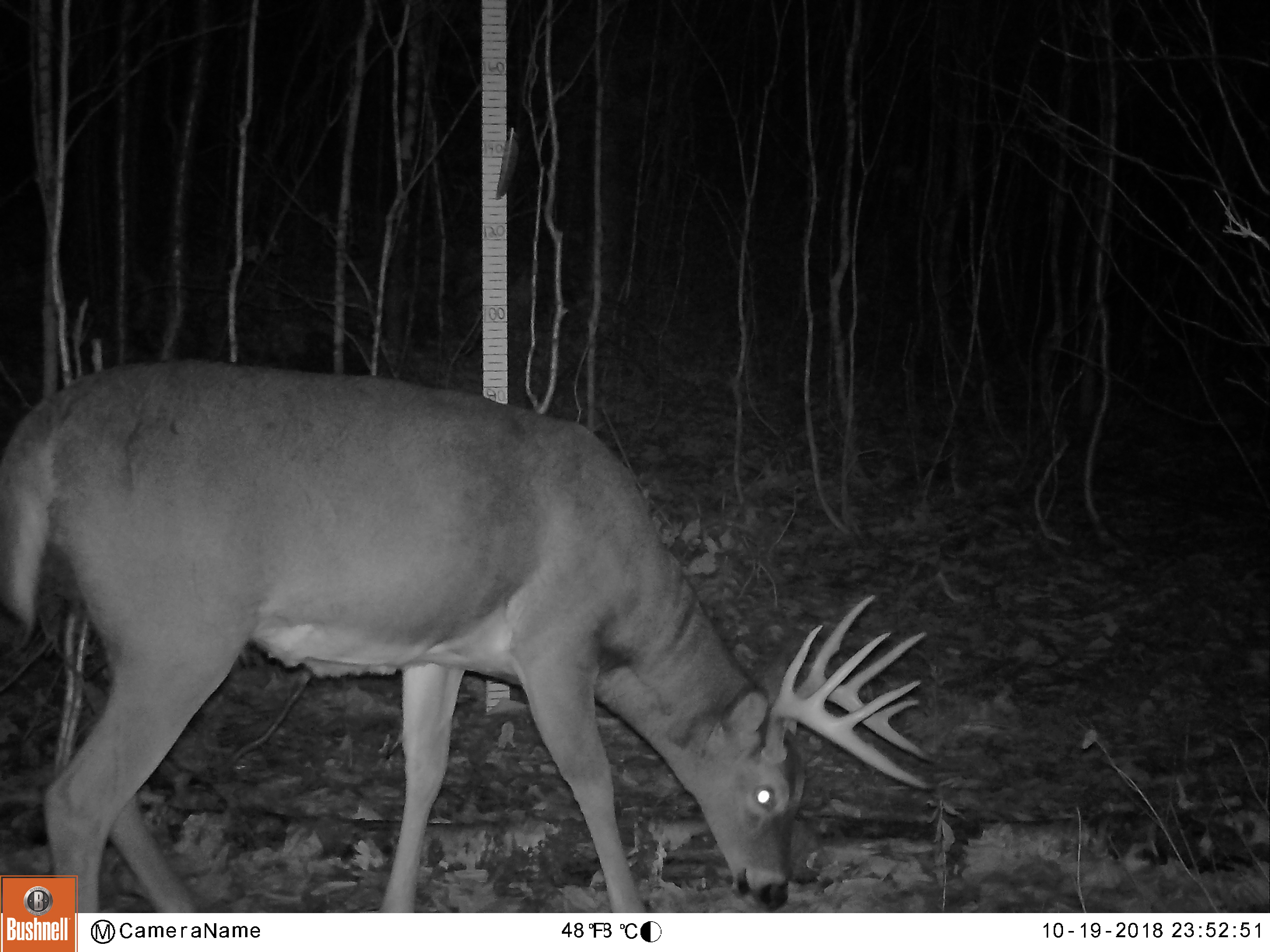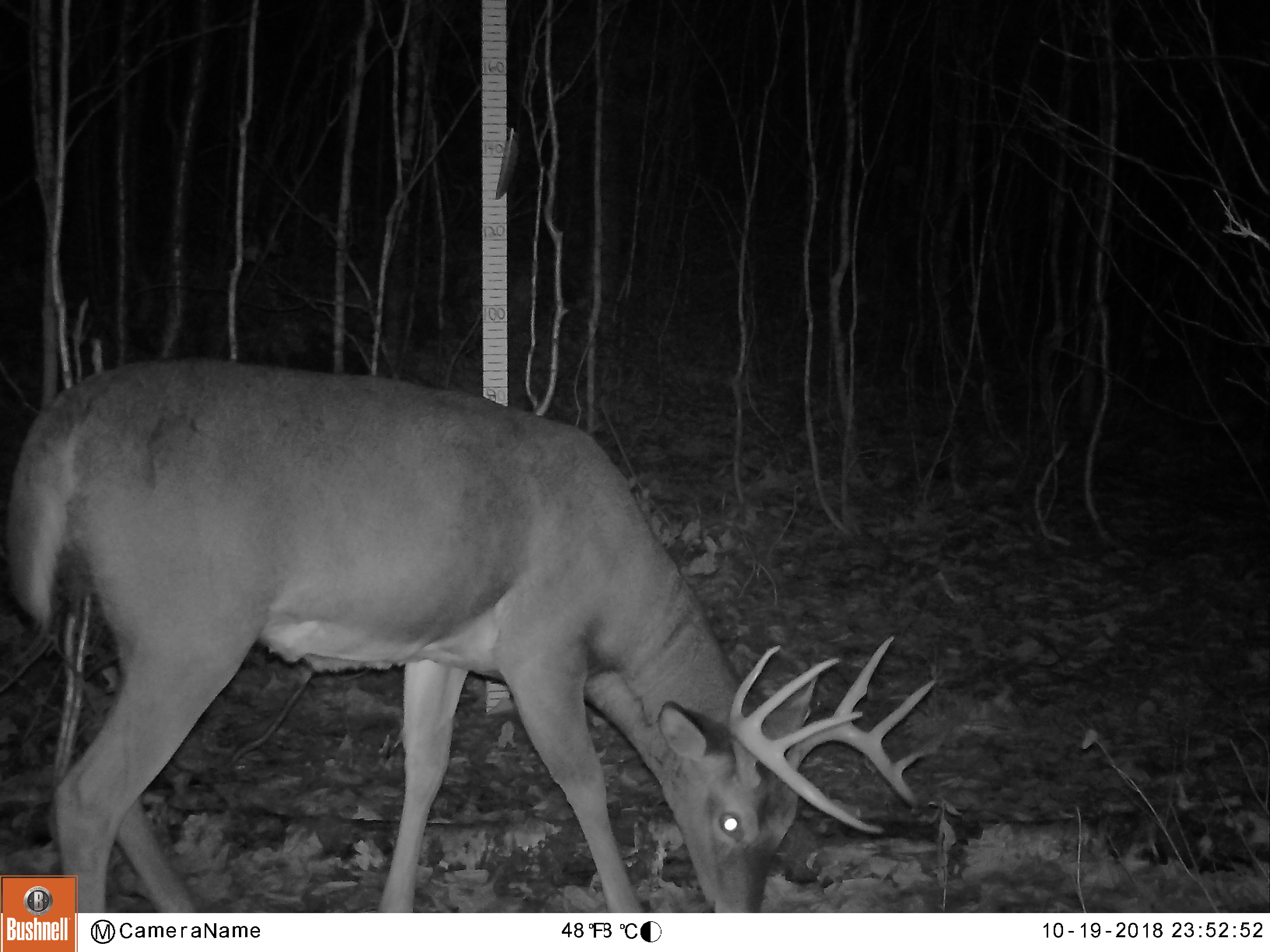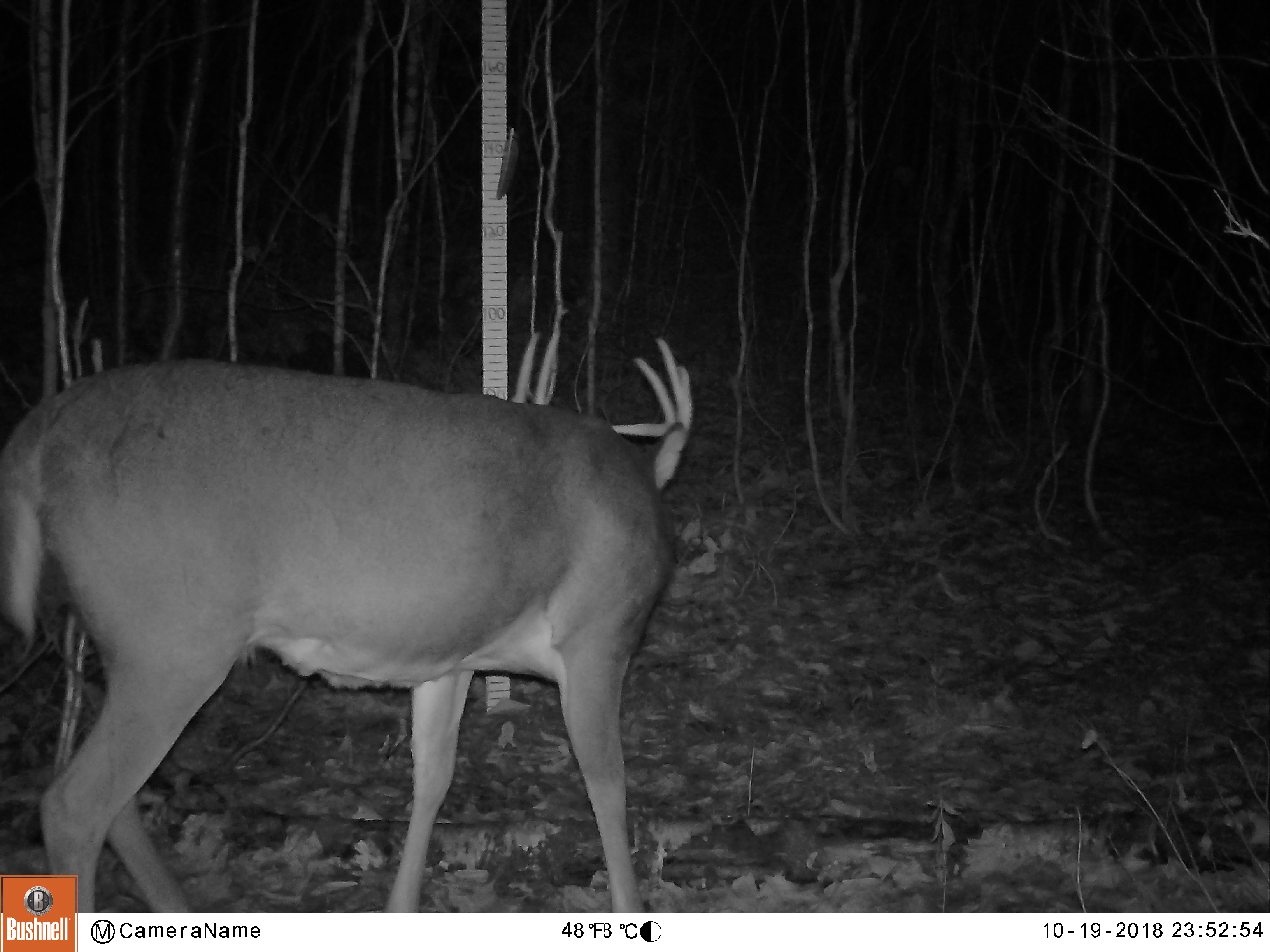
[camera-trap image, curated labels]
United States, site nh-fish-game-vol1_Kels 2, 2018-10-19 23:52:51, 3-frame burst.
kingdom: Animalia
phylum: Chordata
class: Mammalia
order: Artiodactyla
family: Cervidae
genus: Odocoileus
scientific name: Odocoileus virginianus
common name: white-tailed deer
White-tailed deer (Odocoileus virginianus).